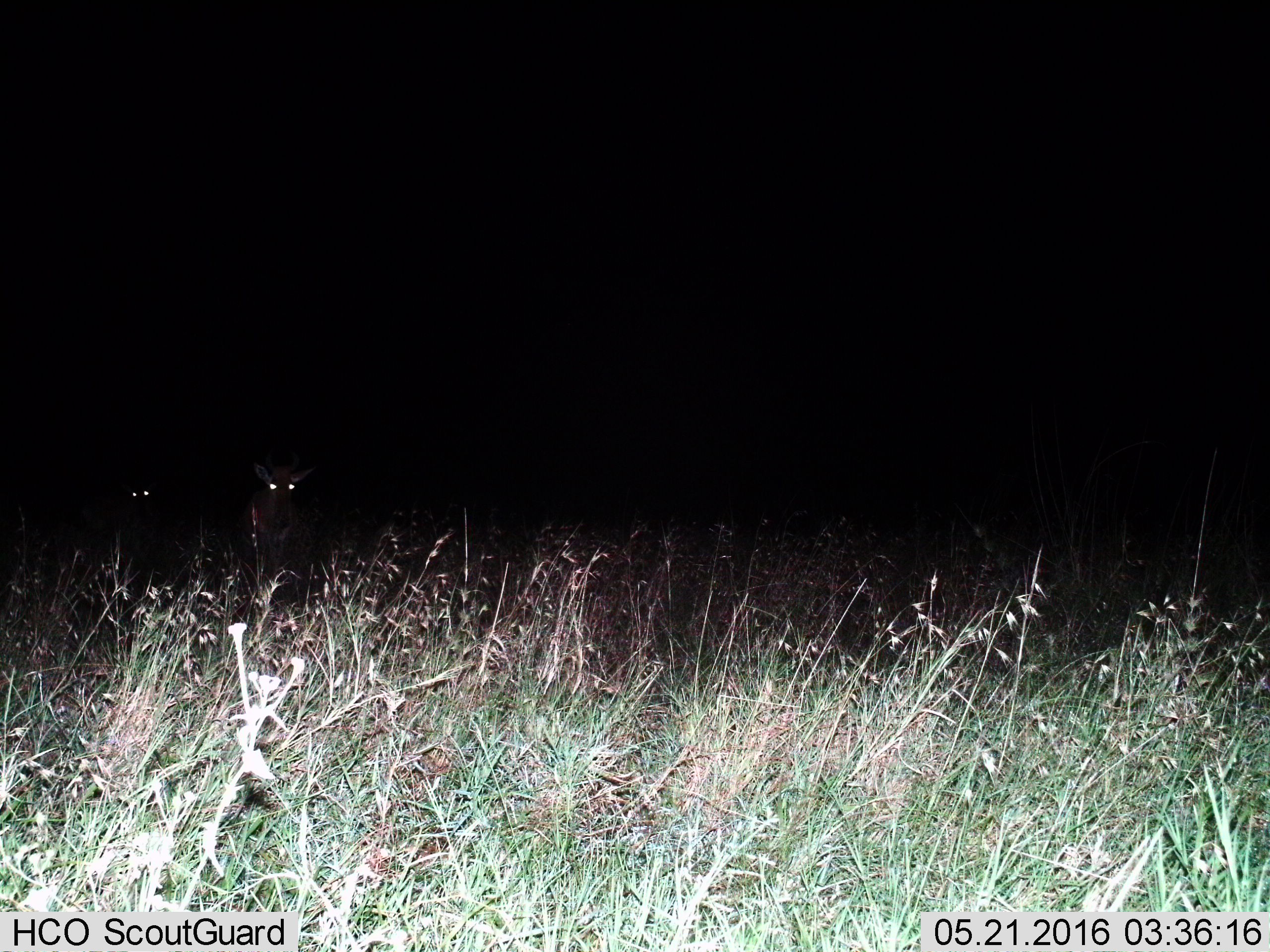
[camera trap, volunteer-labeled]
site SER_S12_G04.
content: unidentified animal